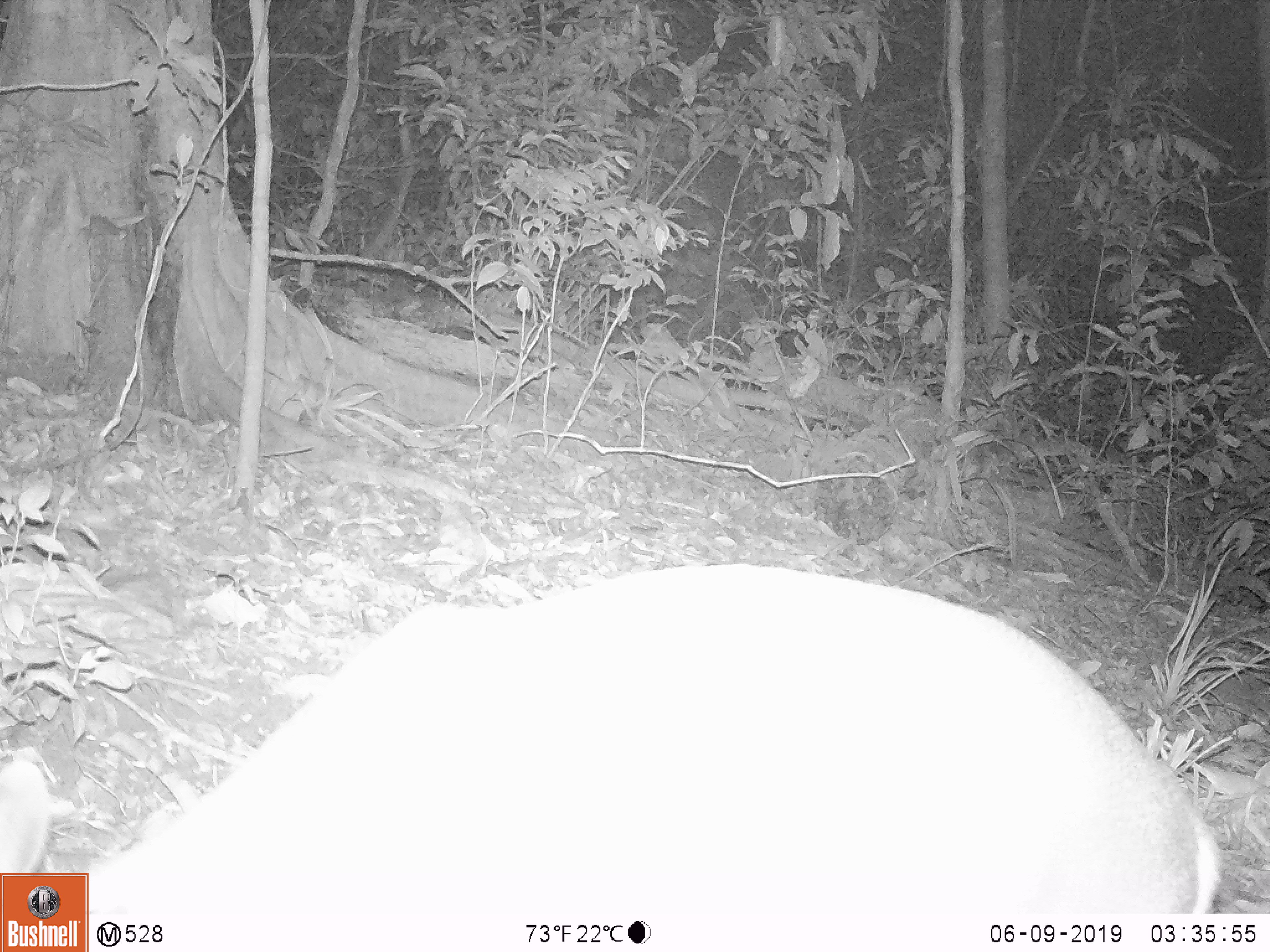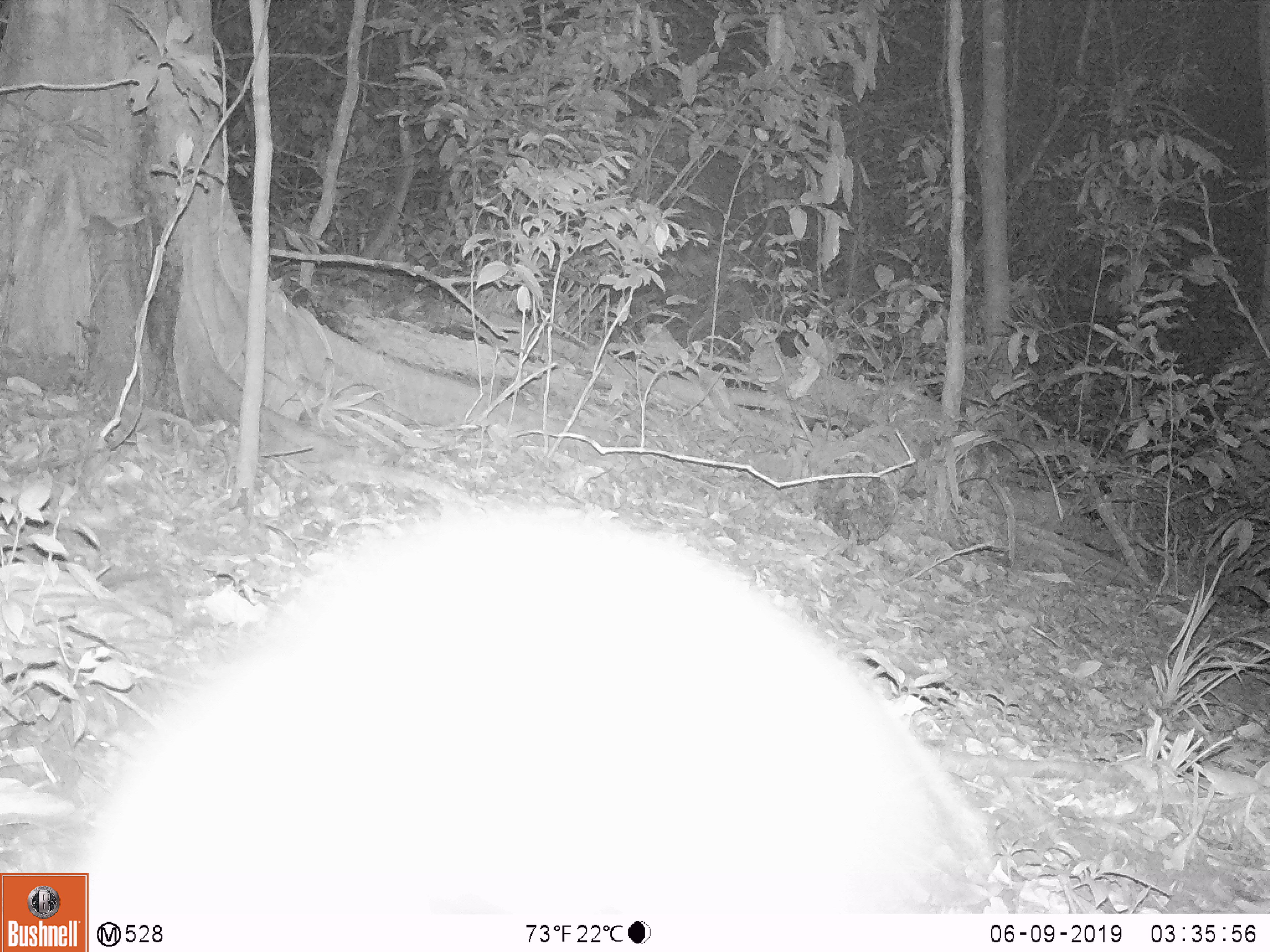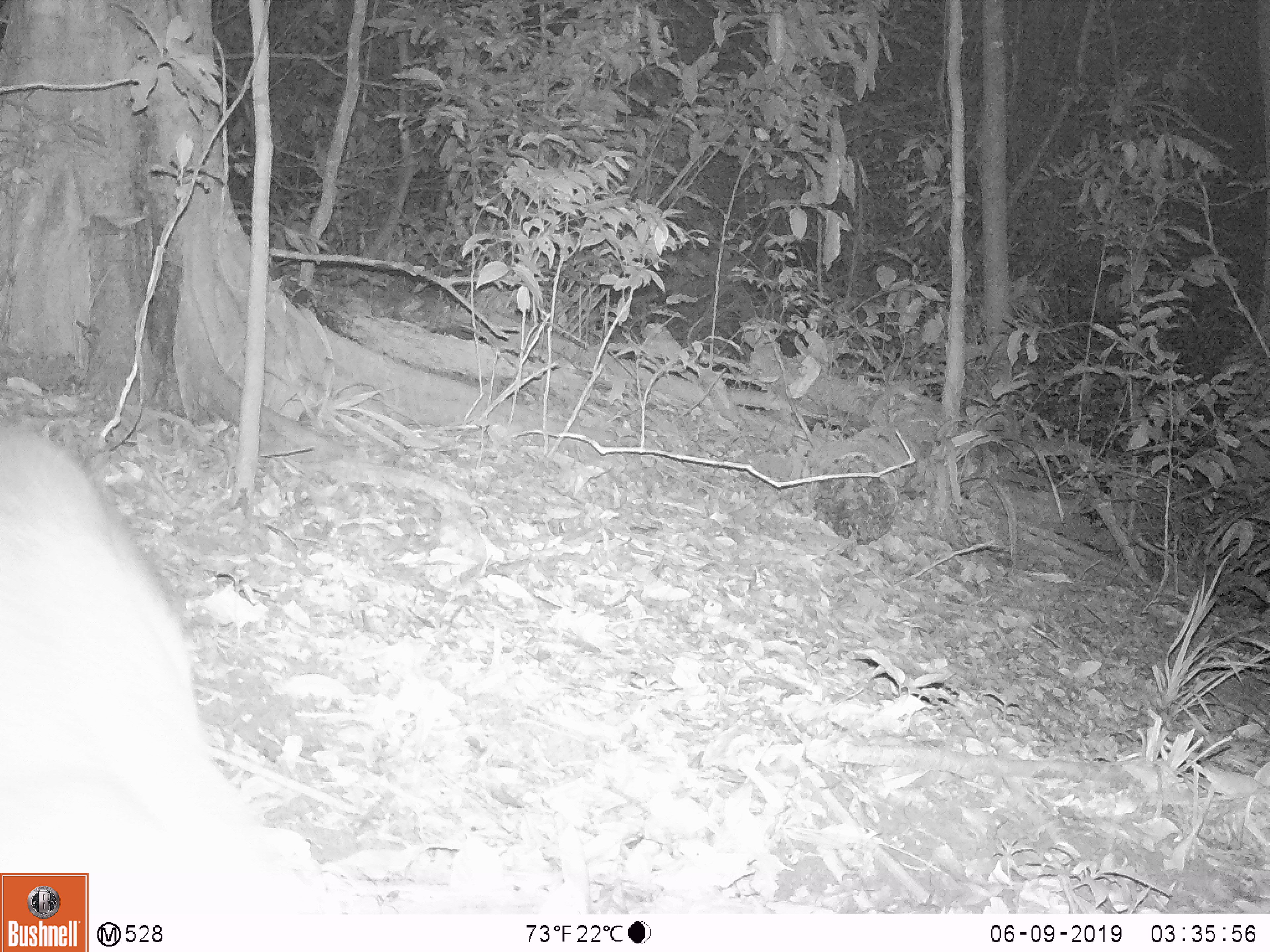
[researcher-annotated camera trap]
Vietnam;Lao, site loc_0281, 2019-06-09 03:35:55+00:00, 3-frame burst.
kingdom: Animalia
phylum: Chordata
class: Mammalia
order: Artiodactyla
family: Cervidae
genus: Muntiacus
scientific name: Muntiacus rooseveltorum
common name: roosevelt's muntjac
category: roosevelts muntjac group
Roosevelts muntjac group (roosevelt's muntjac) (Muntiacus rooseveltorum). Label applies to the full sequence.